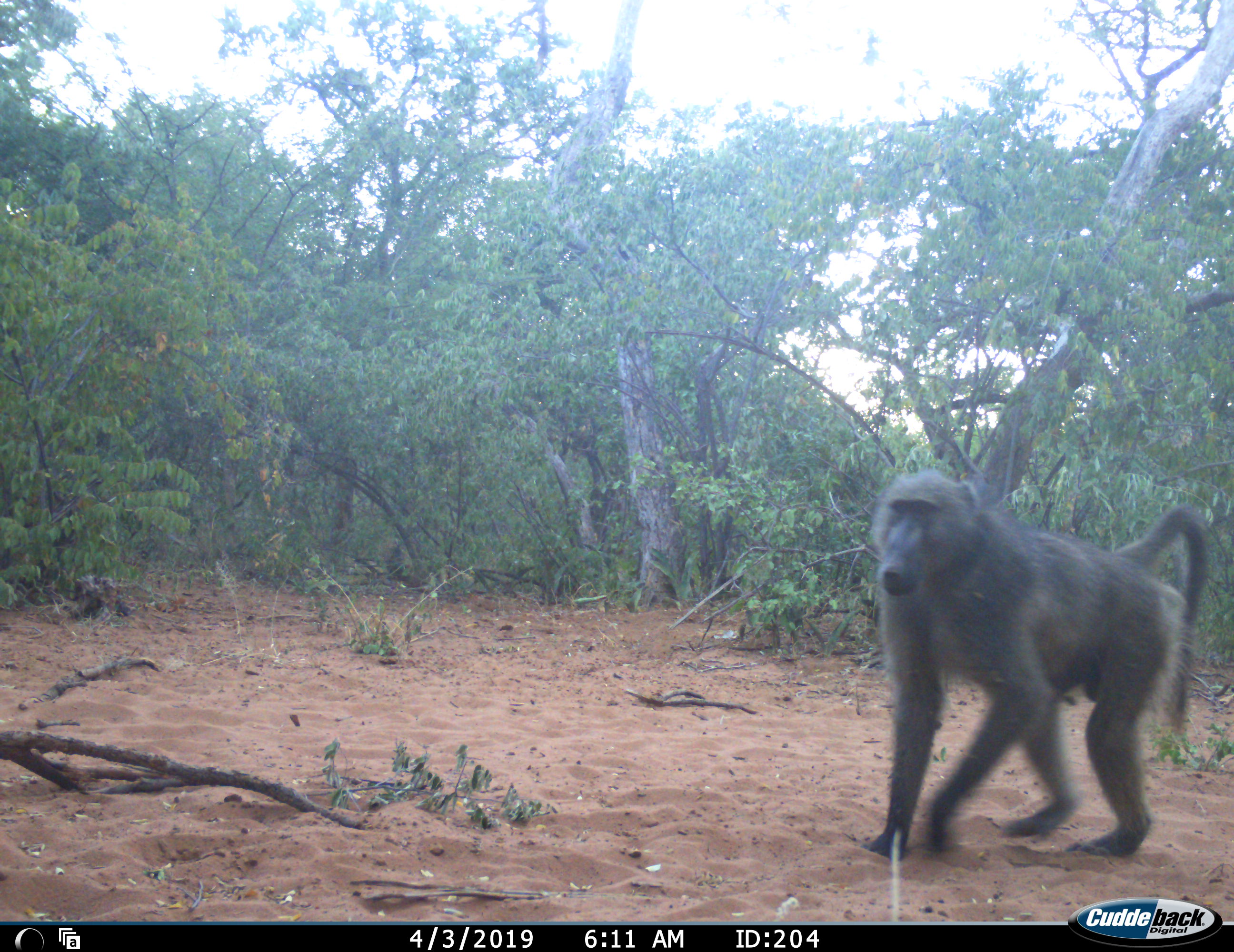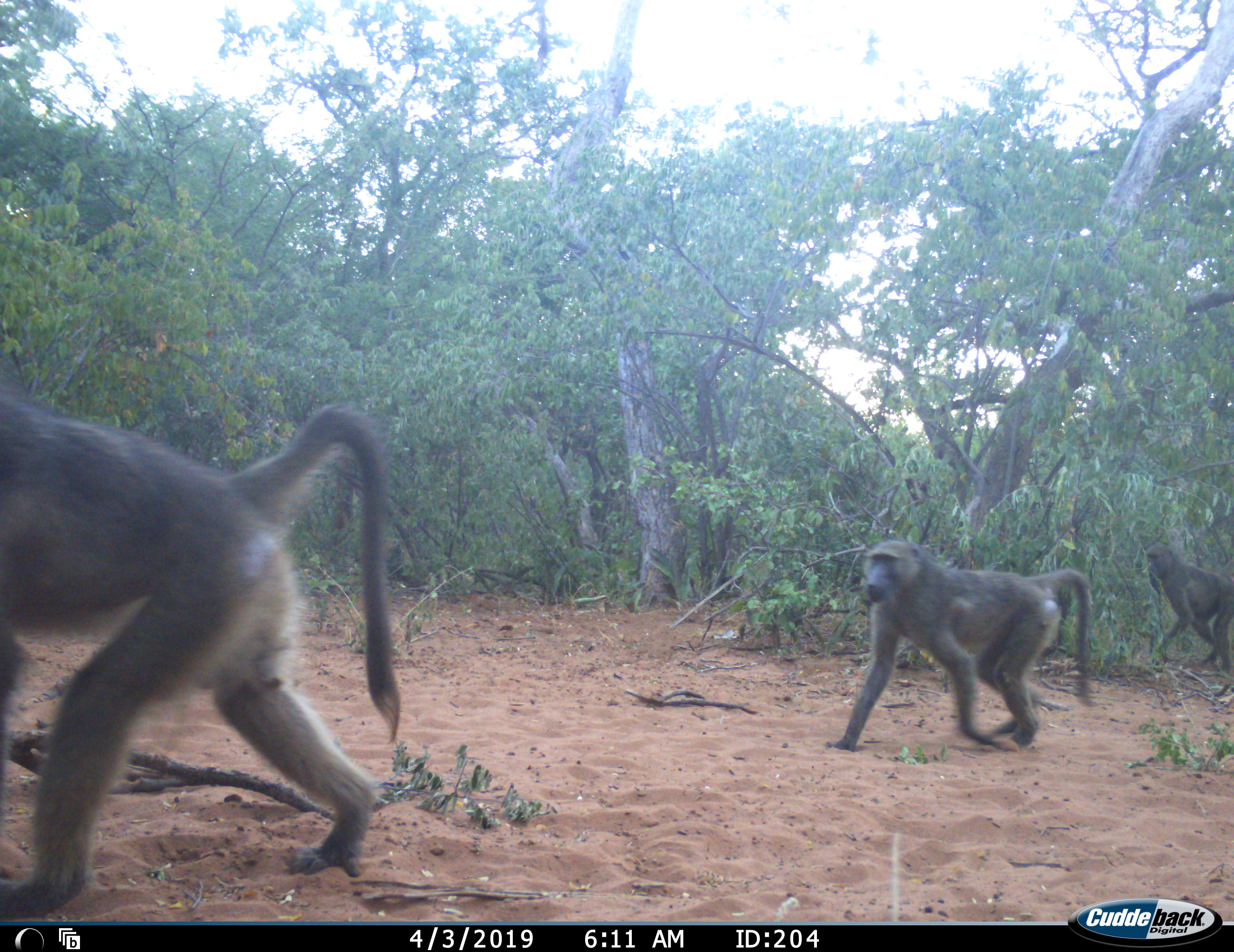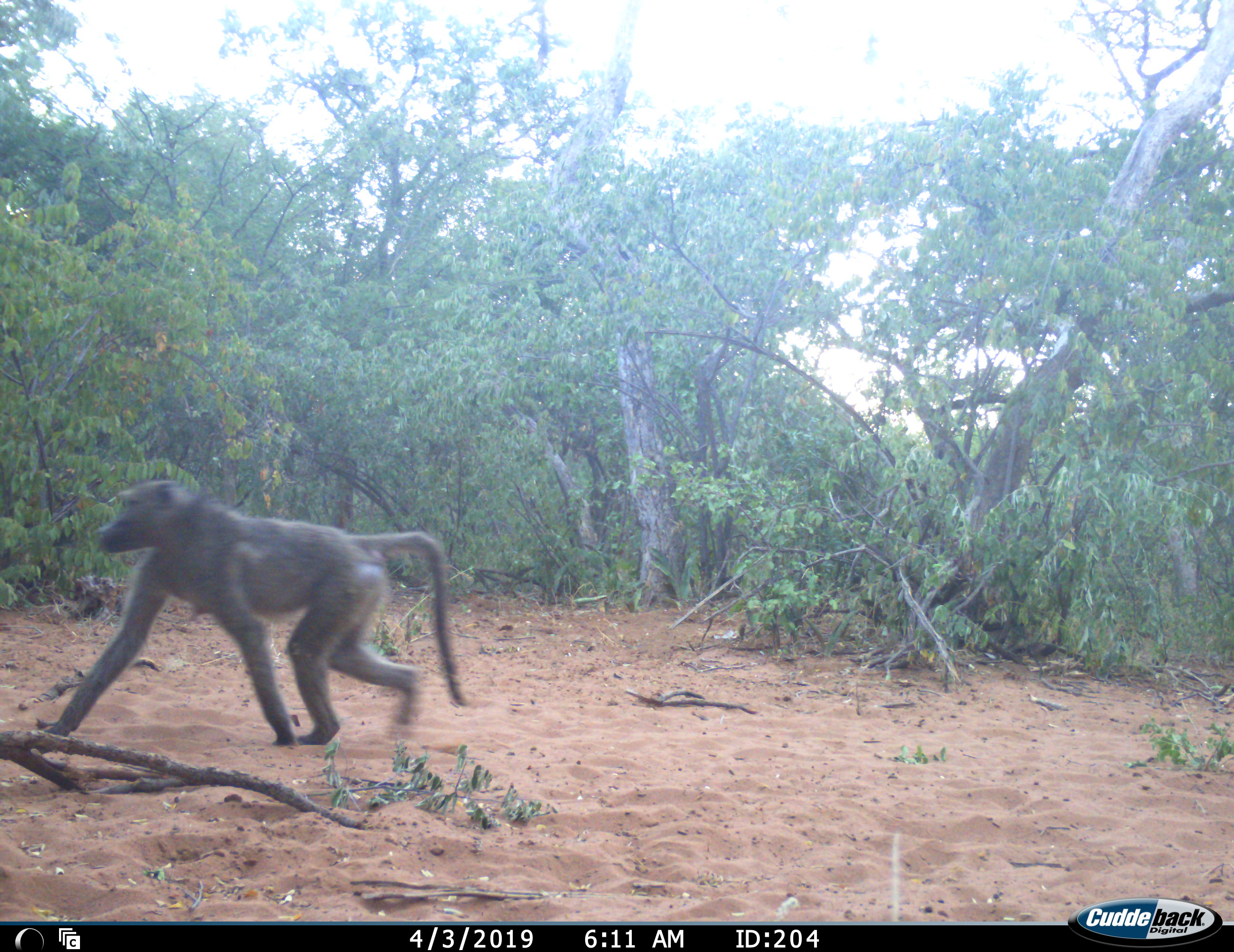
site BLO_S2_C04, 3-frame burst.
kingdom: Animalia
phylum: Chordata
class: Mammalia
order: Primates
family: Cercopithecidae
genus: Papio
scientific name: Papio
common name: baboon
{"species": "baboon (Papio)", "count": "3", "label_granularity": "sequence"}